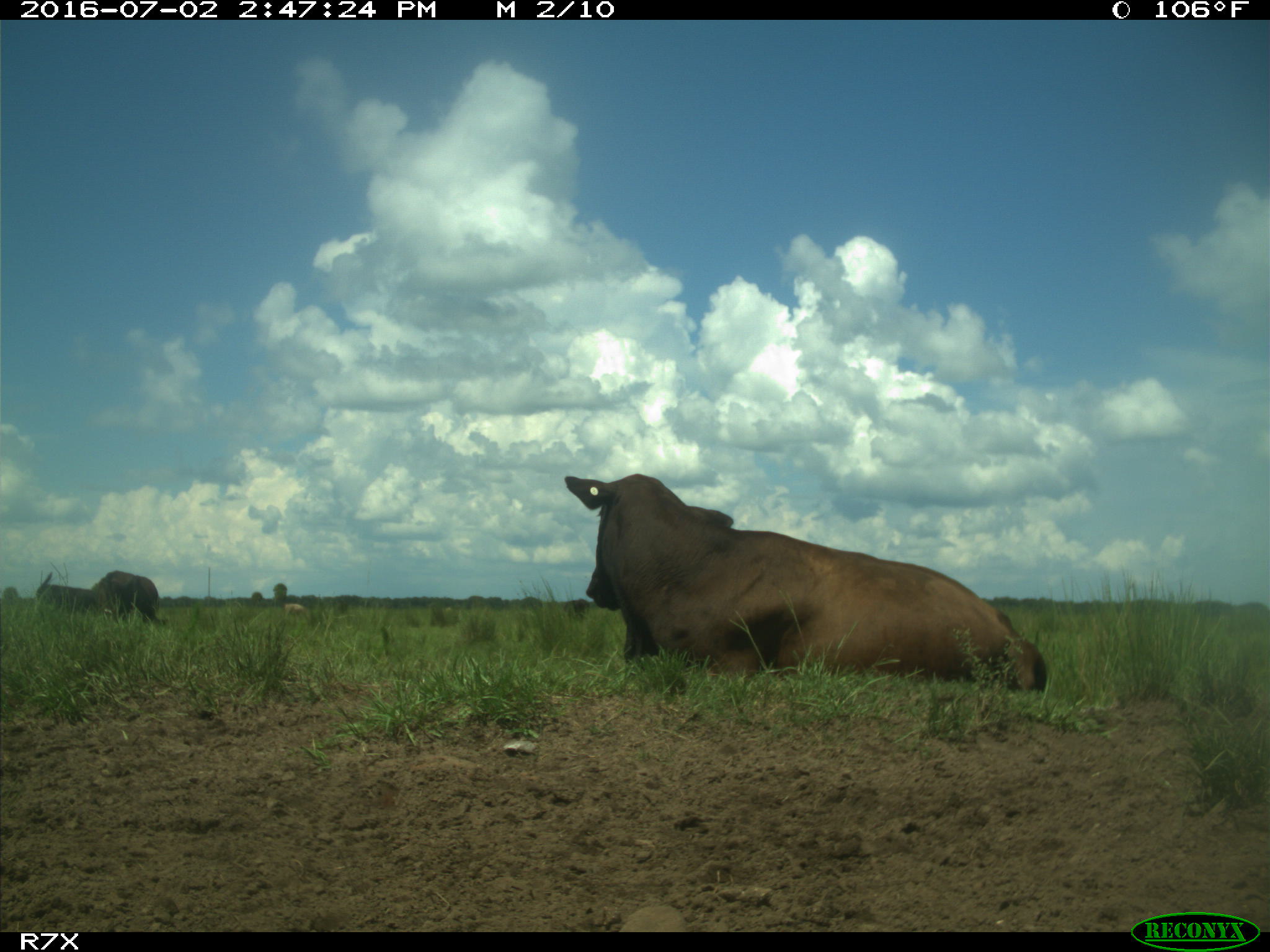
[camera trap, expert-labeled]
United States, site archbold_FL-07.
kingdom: Animalia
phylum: Chordata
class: Mammalia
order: Artiodactyla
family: Bovidae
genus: Bos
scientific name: Bos taurus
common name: domestic cow